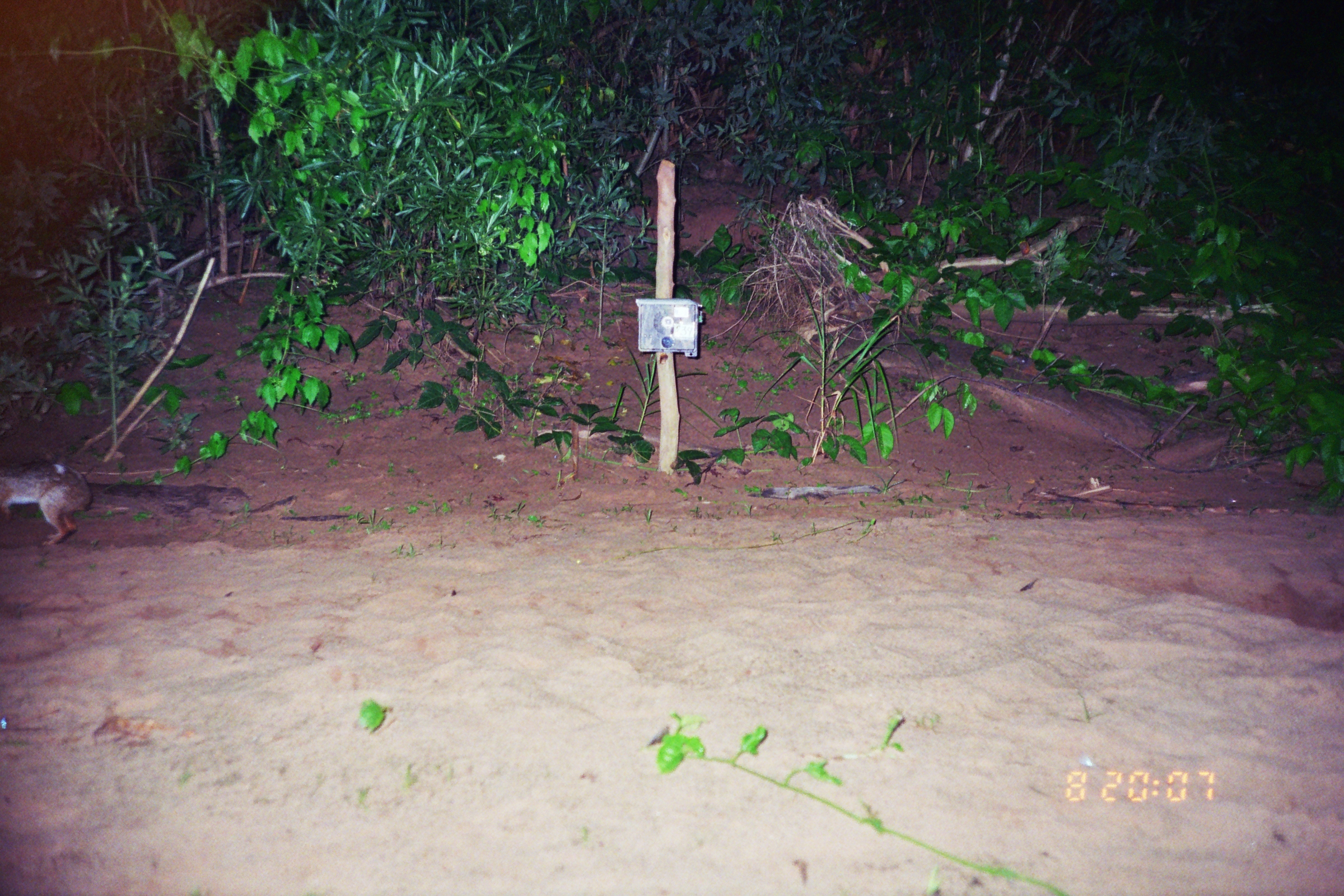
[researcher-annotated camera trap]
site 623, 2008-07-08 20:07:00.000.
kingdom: Animalia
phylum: Chordata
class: Mammalia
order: Lagomorpha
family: Leporidae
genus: Sylvilagus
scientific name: Sylvilagus brasiliensis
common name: tapeti